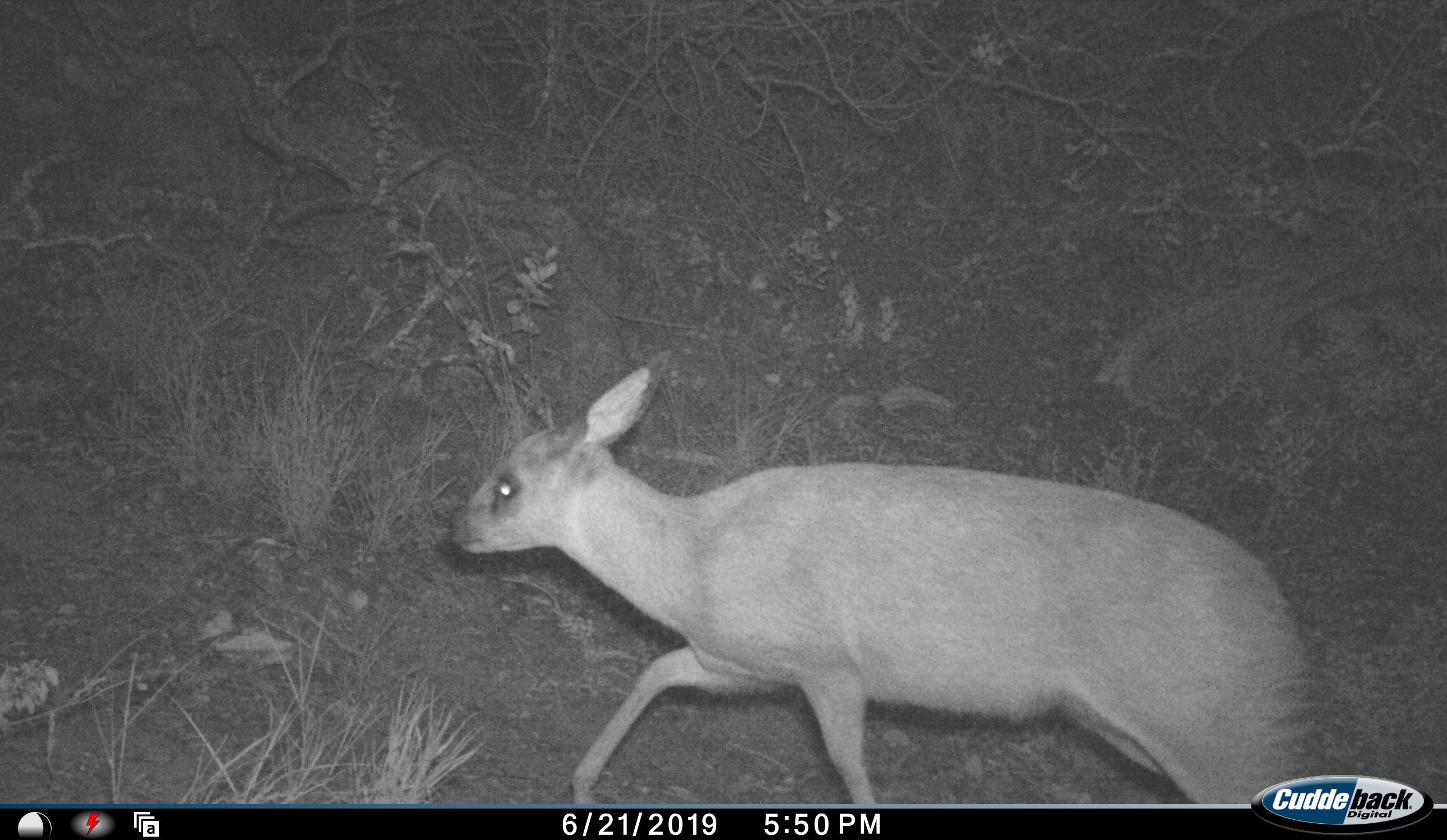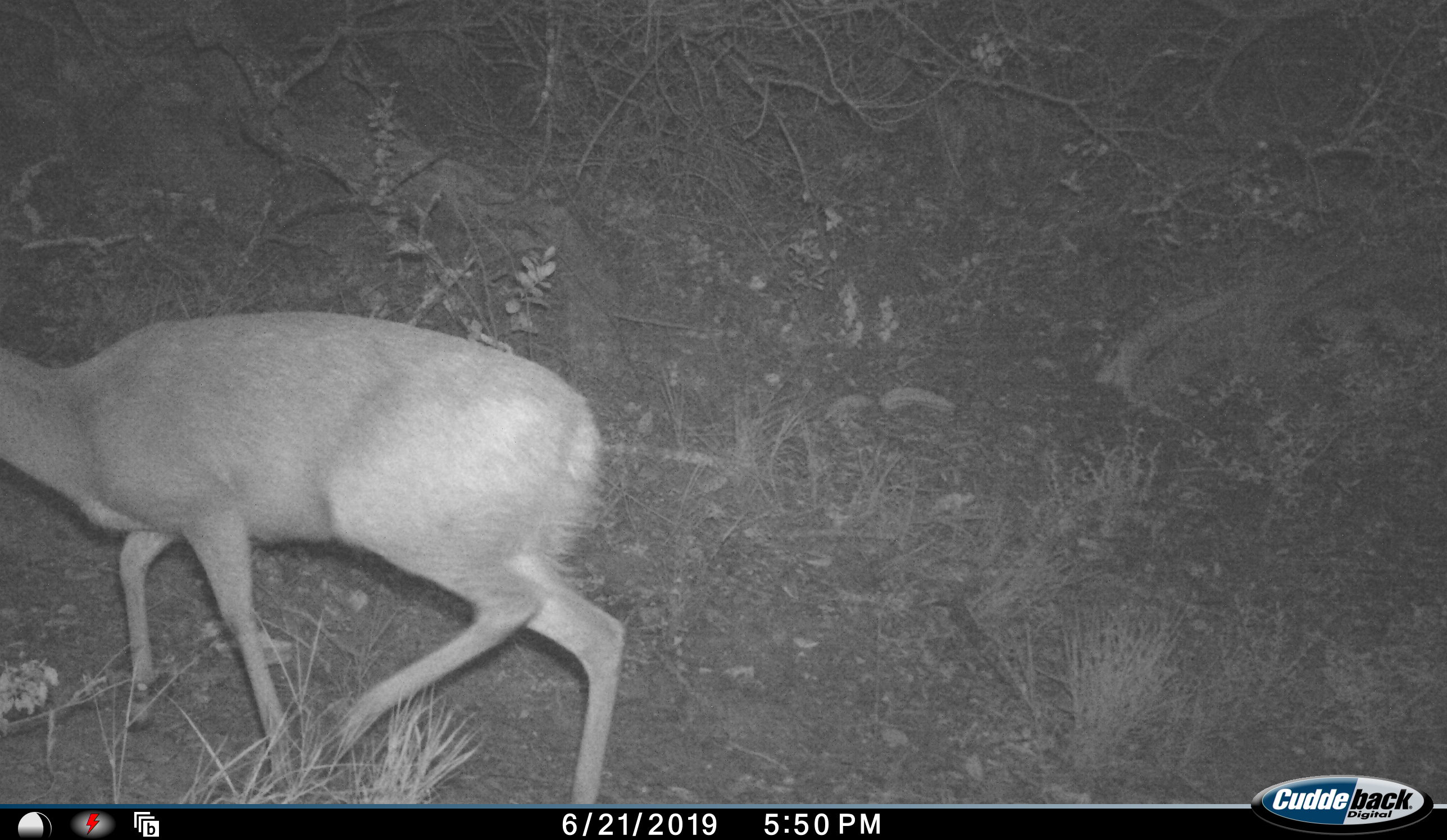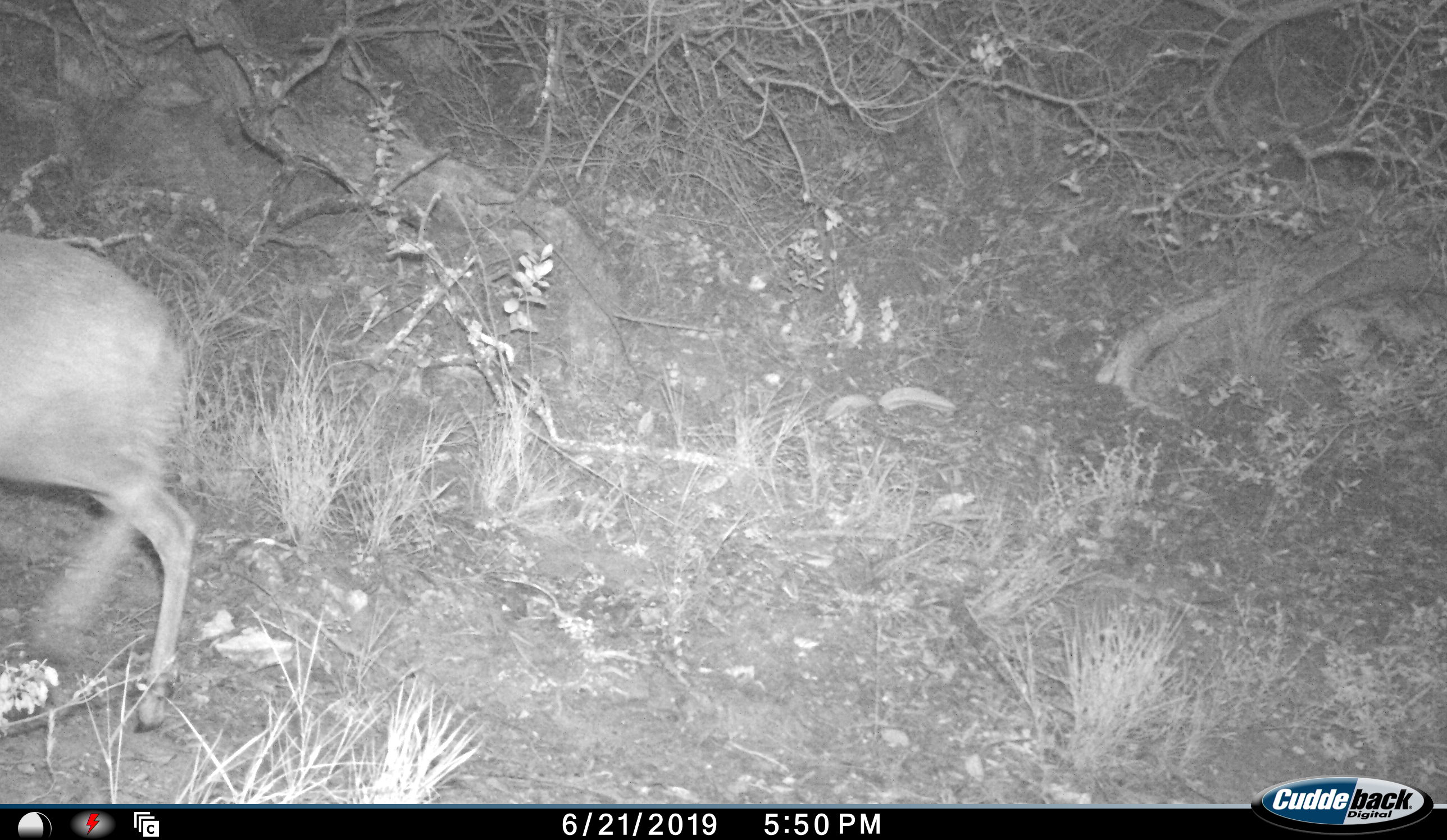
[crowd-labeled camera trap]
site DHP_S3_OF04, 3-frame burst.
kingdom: Animalia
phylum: Chordata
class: Mammalia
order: Artiodactyla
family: Bovidae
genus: Raphicerus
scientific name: Raphicerus campestris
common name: steenbok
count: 1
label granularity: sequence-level